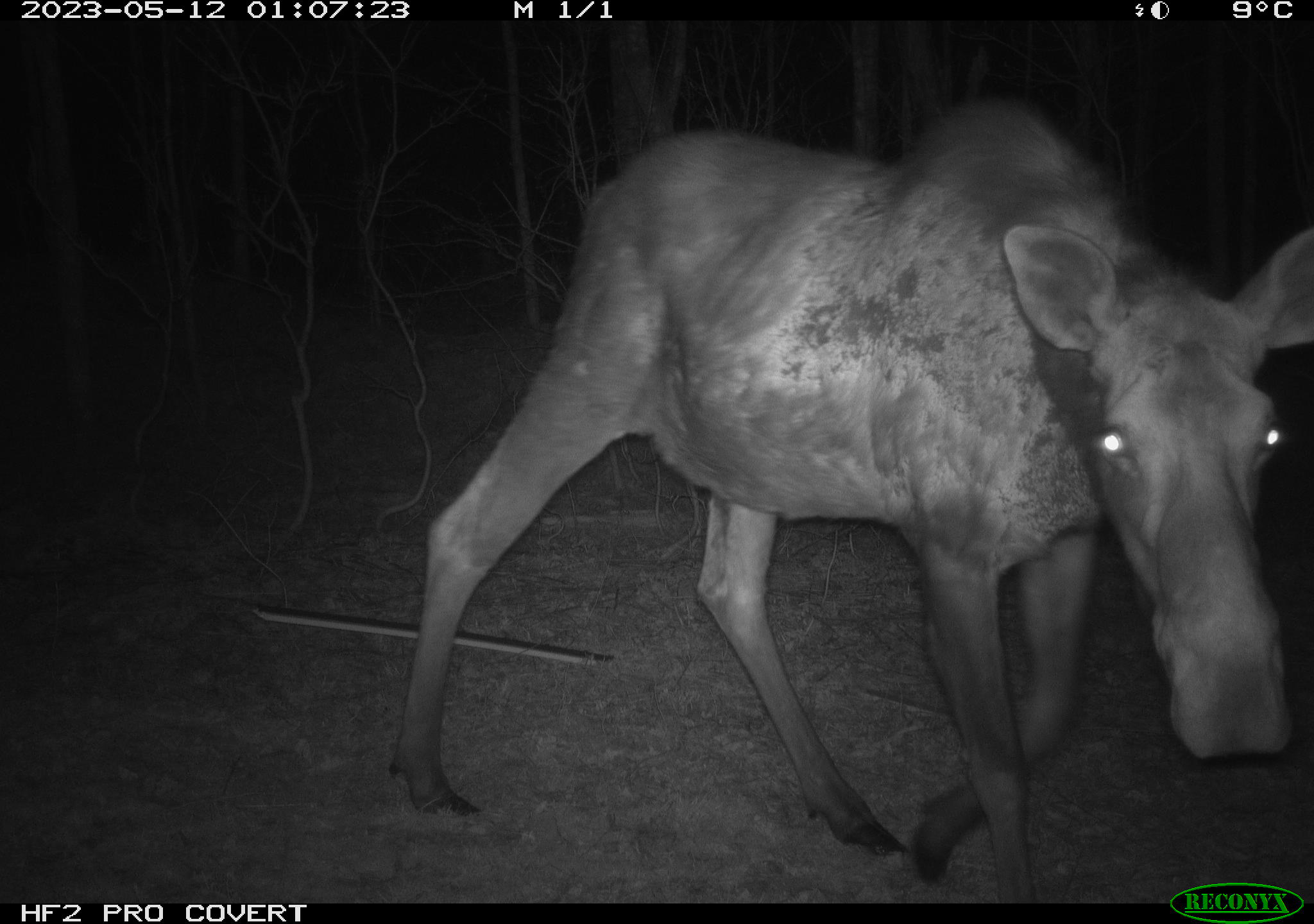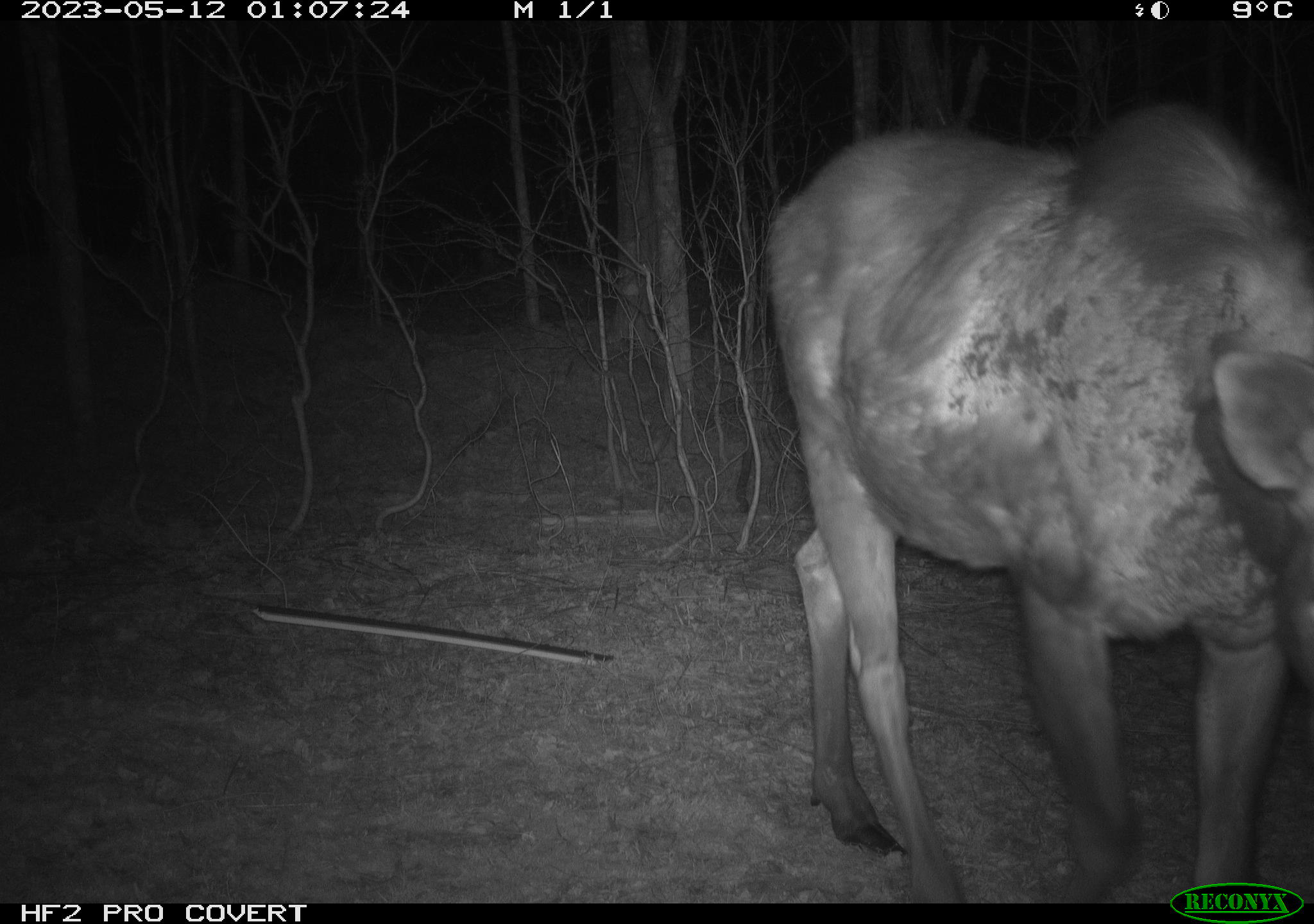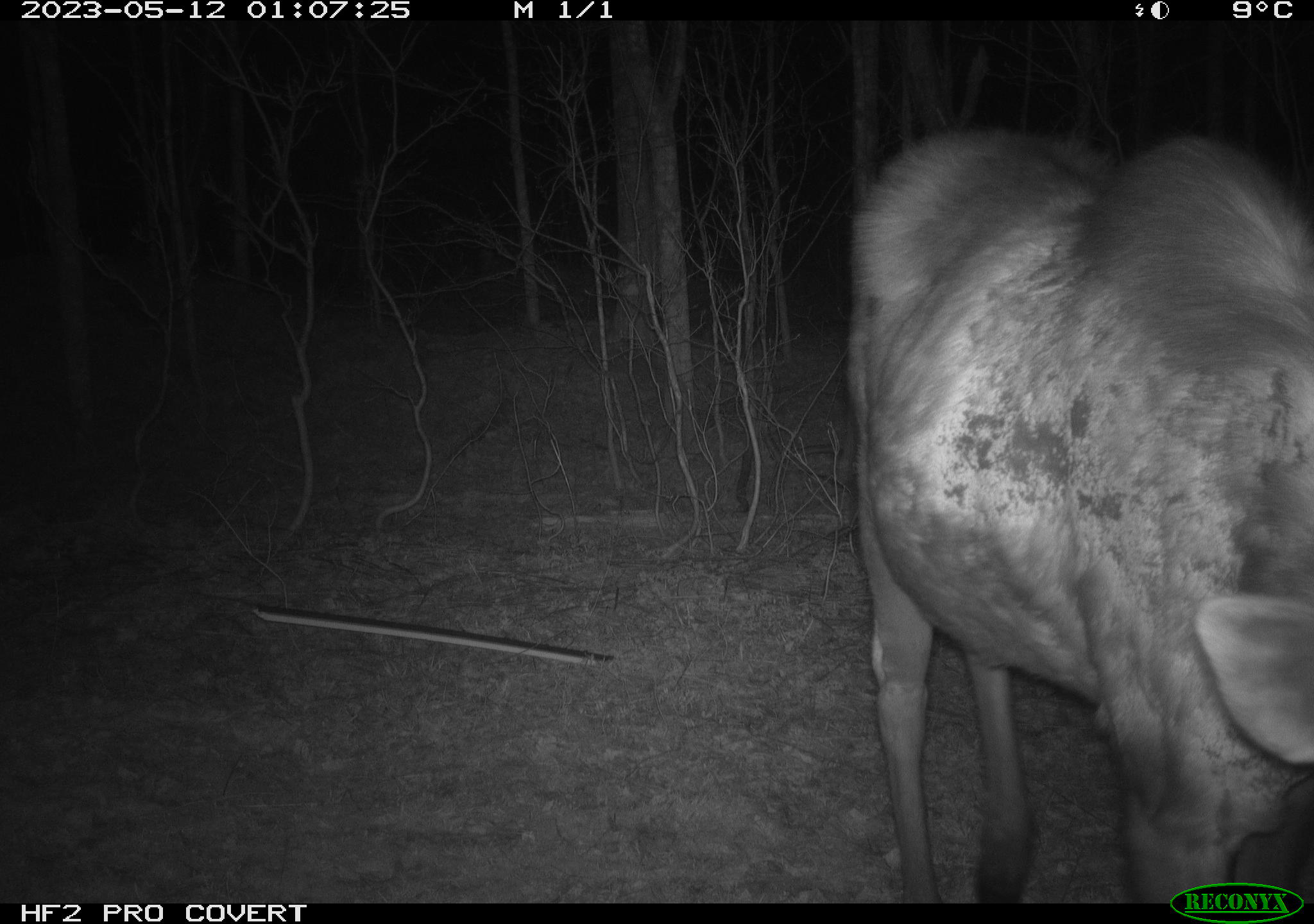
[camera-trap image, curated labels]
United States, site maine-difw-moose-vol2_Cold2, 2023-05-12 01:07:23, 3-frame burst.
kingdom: Animalia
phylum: Chordata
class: Mammalia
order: Artiodactyla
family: Cervidae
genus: Alces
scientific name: Alces alces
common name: moose